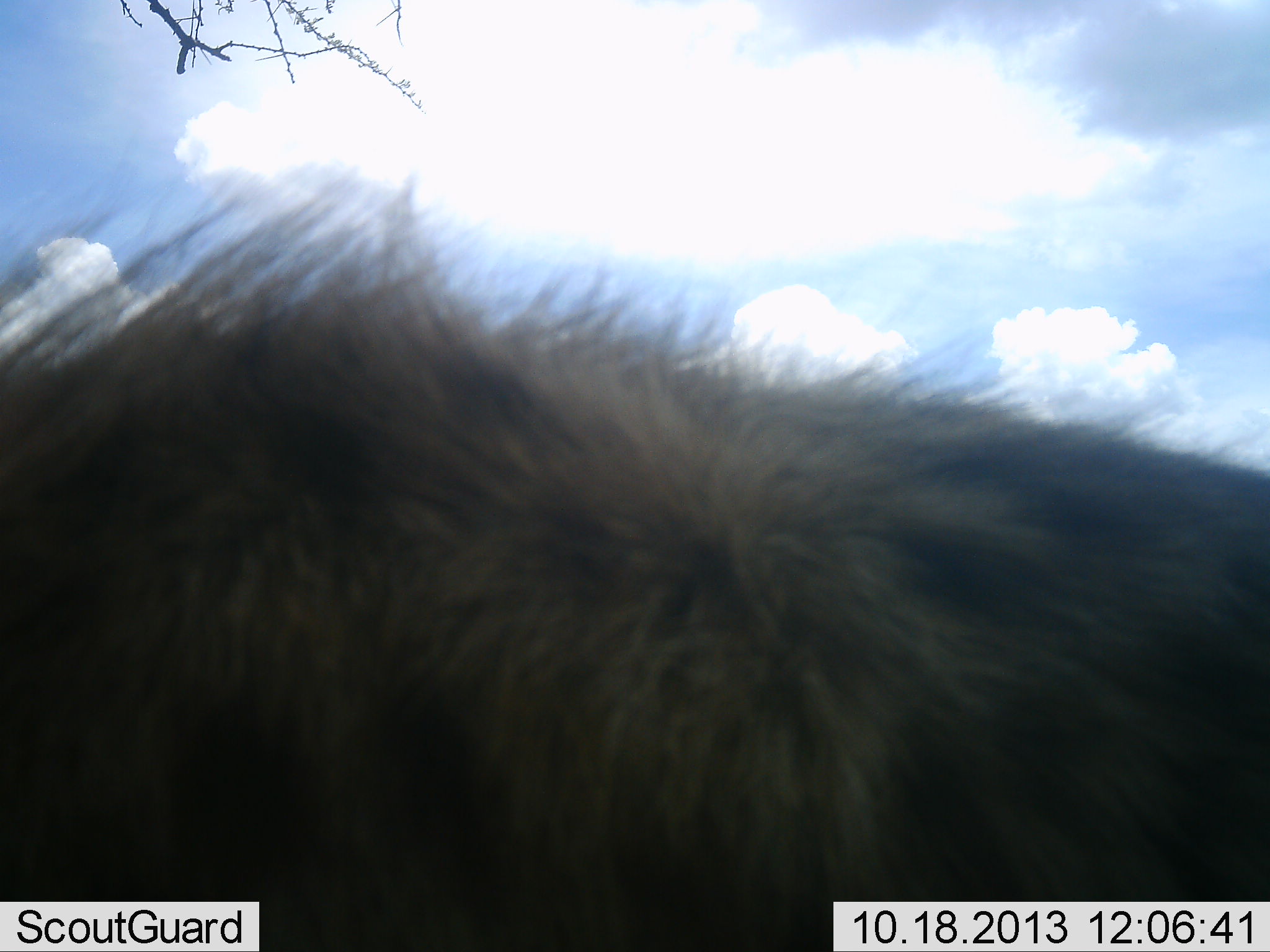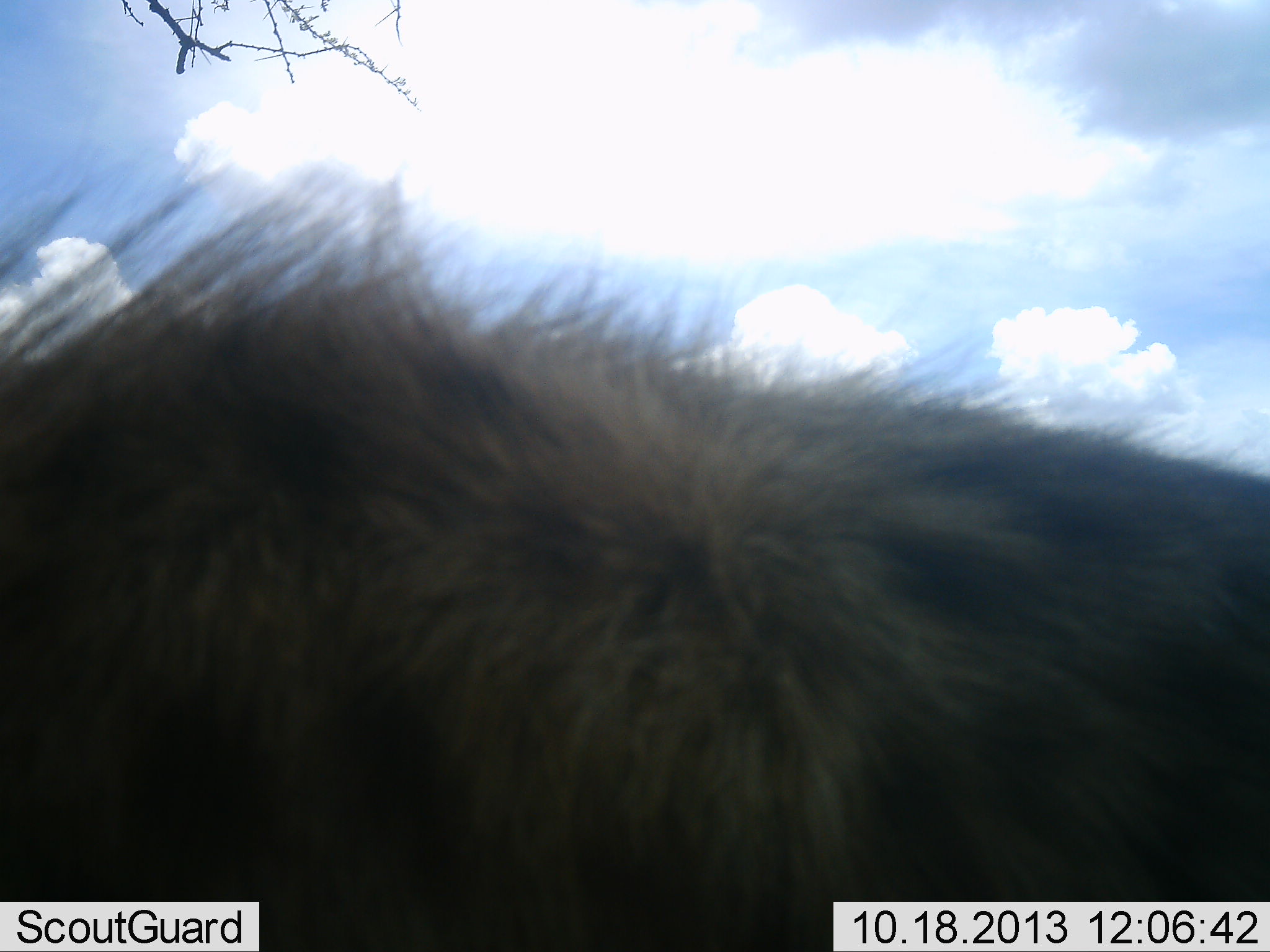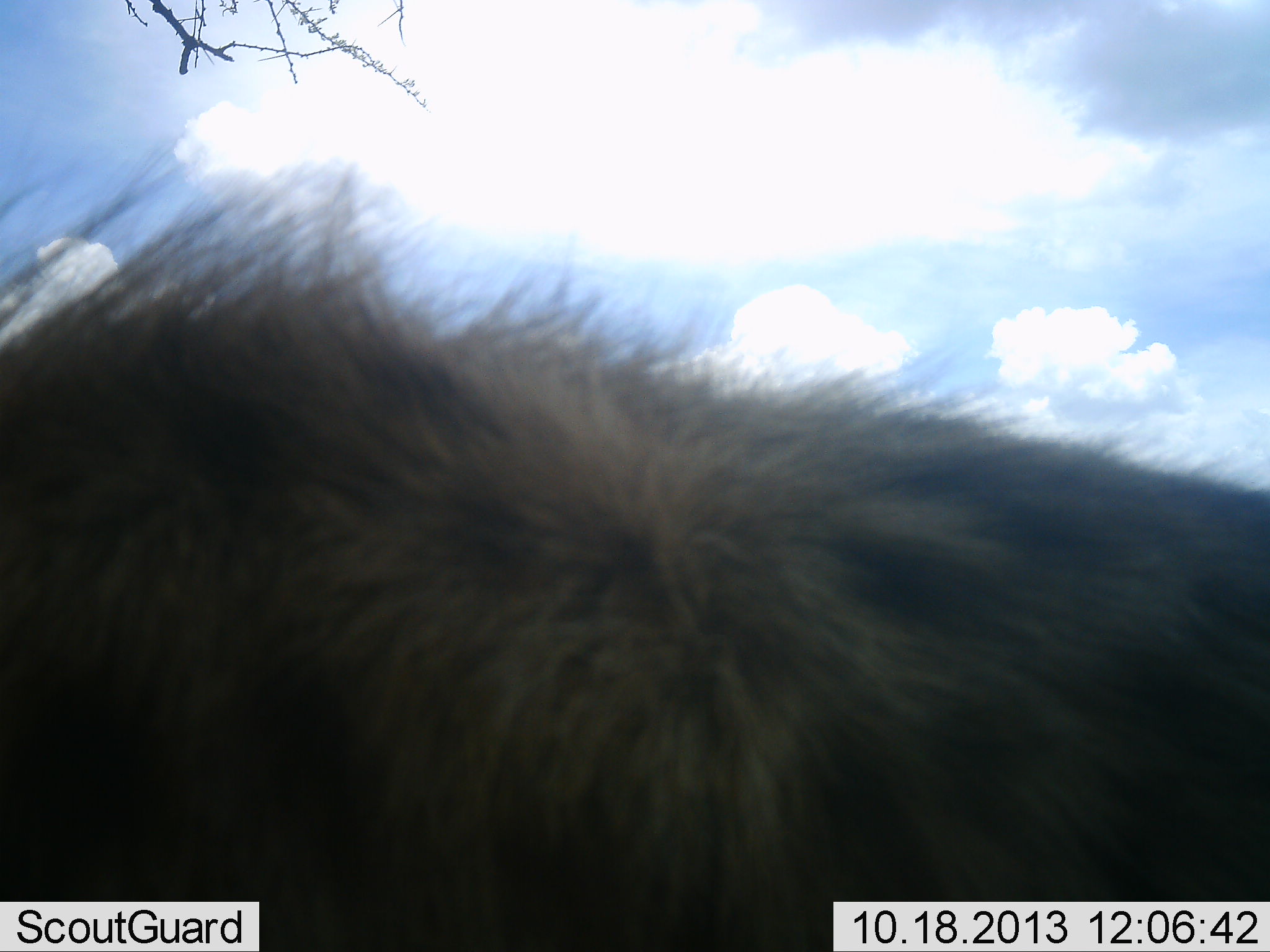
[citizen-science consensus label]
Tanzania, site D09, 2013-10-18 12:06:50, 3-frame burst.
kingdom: Animalia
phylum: Chordata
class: Mammalia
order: Carnivora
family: Hyaenidae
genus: Crocuta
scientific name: Crocuta crocuta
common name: spotted hyena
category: hyenaspotted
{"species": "hyenaspotted (spotted hyena) (Crocuta crocuta)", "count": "1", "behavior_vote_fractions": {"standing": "93%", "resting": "0%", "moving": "7%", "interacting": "0%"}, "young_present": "0%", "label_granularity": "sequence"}